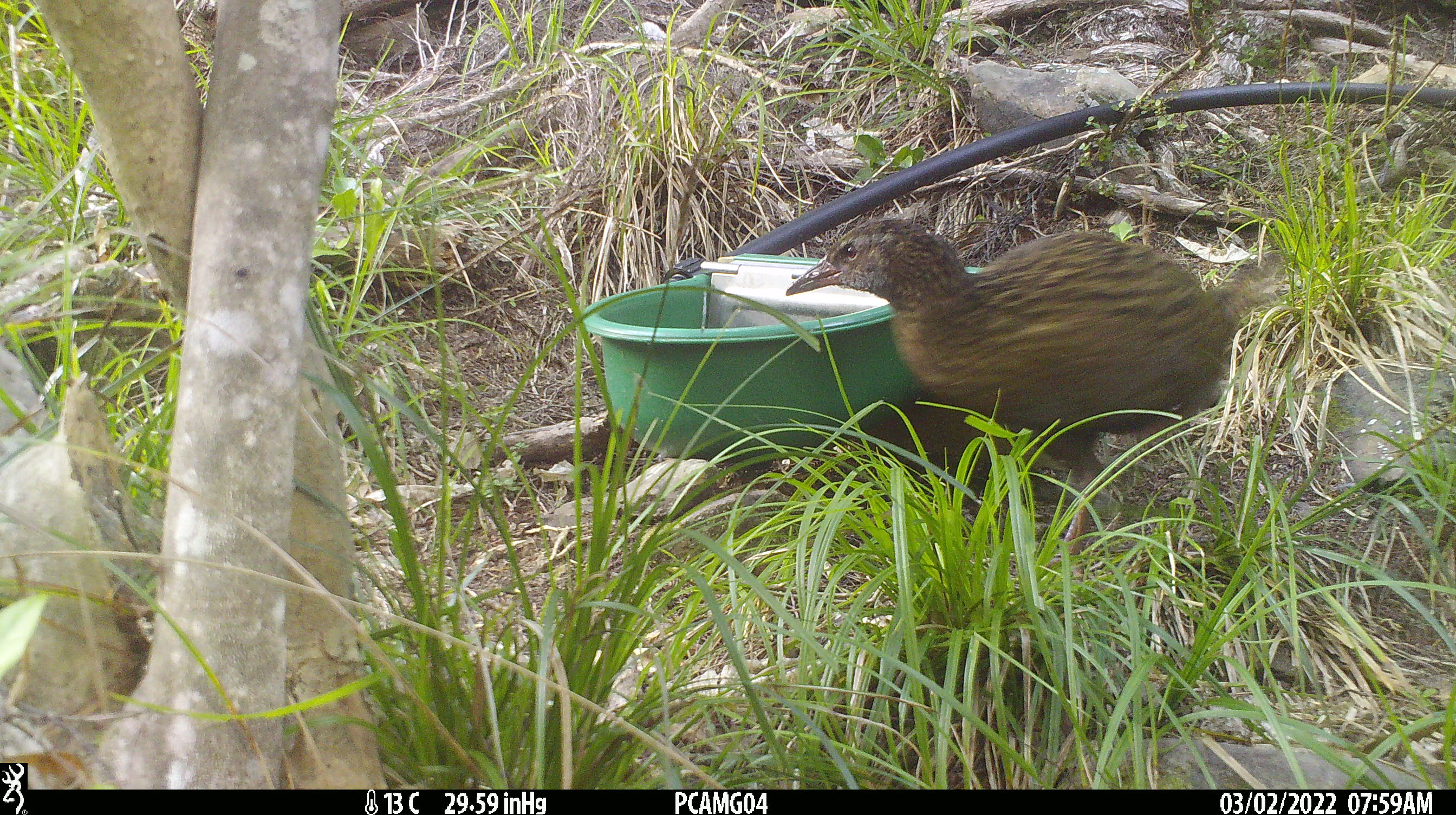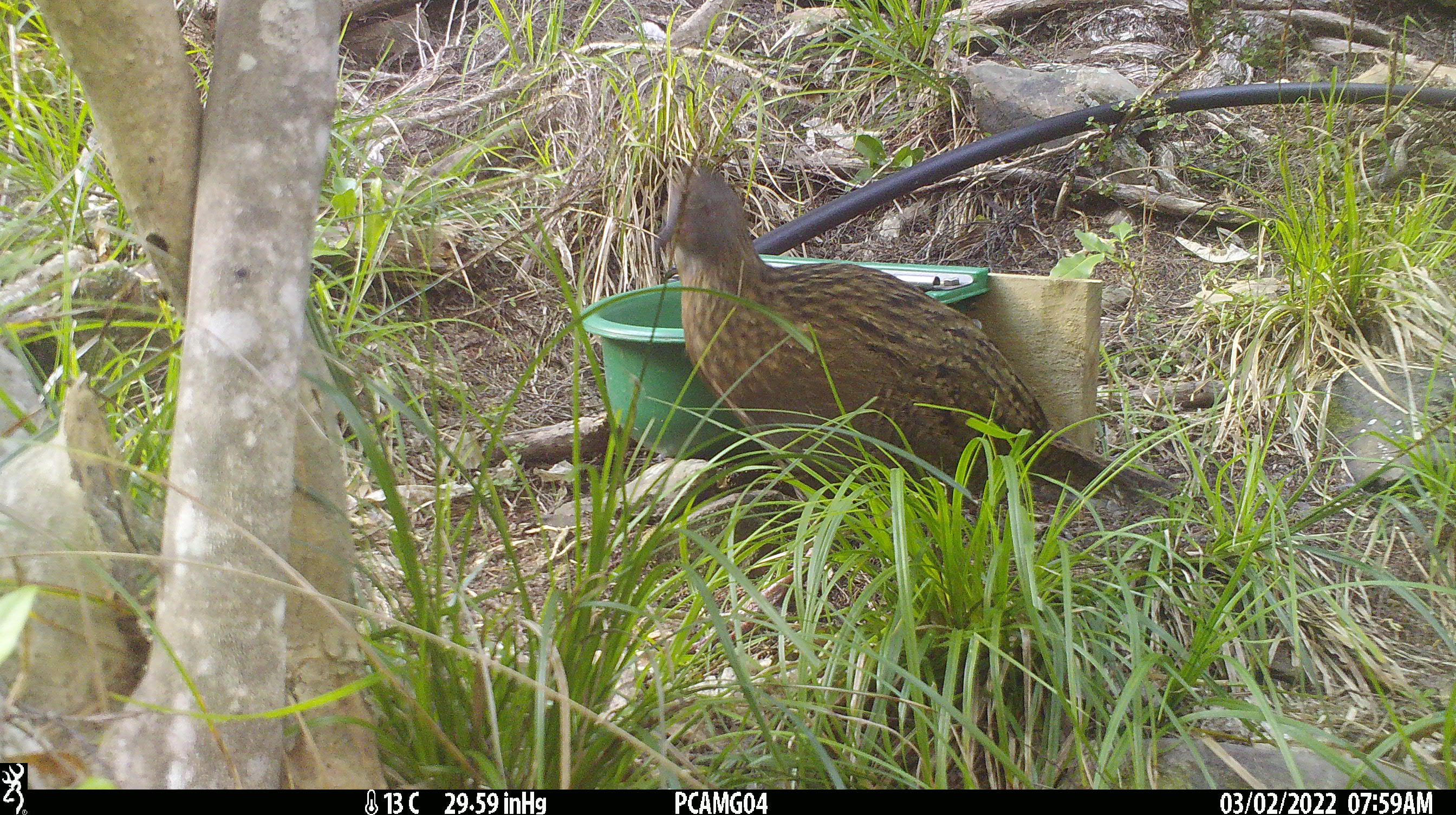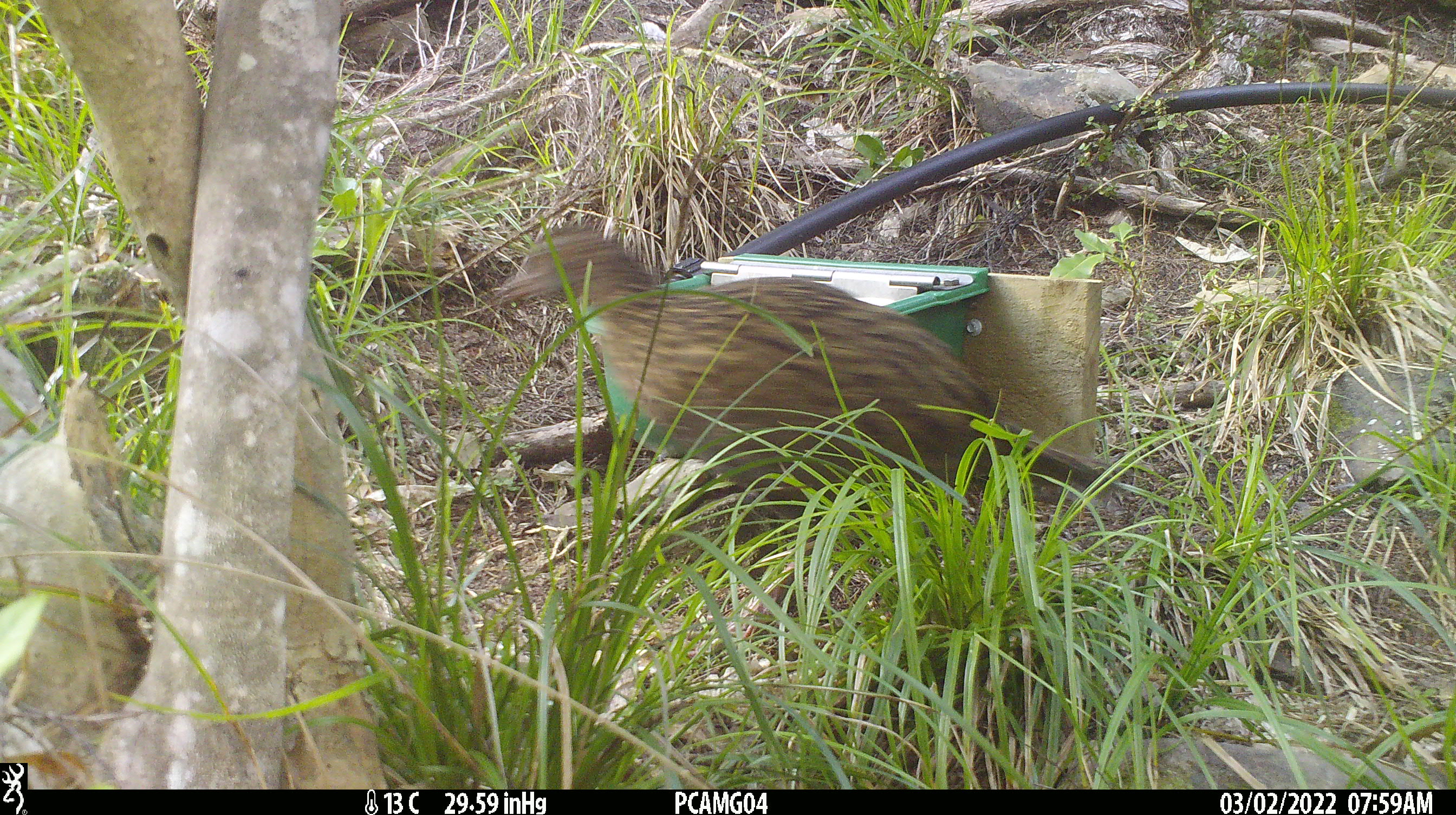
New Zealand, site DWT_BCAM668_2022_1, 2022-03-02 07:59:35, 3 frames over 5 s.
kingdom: Animalia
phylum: Chordata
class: Aves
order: Gruiformes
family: Rallidae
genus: Gallirallus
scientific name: Gallirallus australis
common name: weka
Weka (Gallirallus australis).